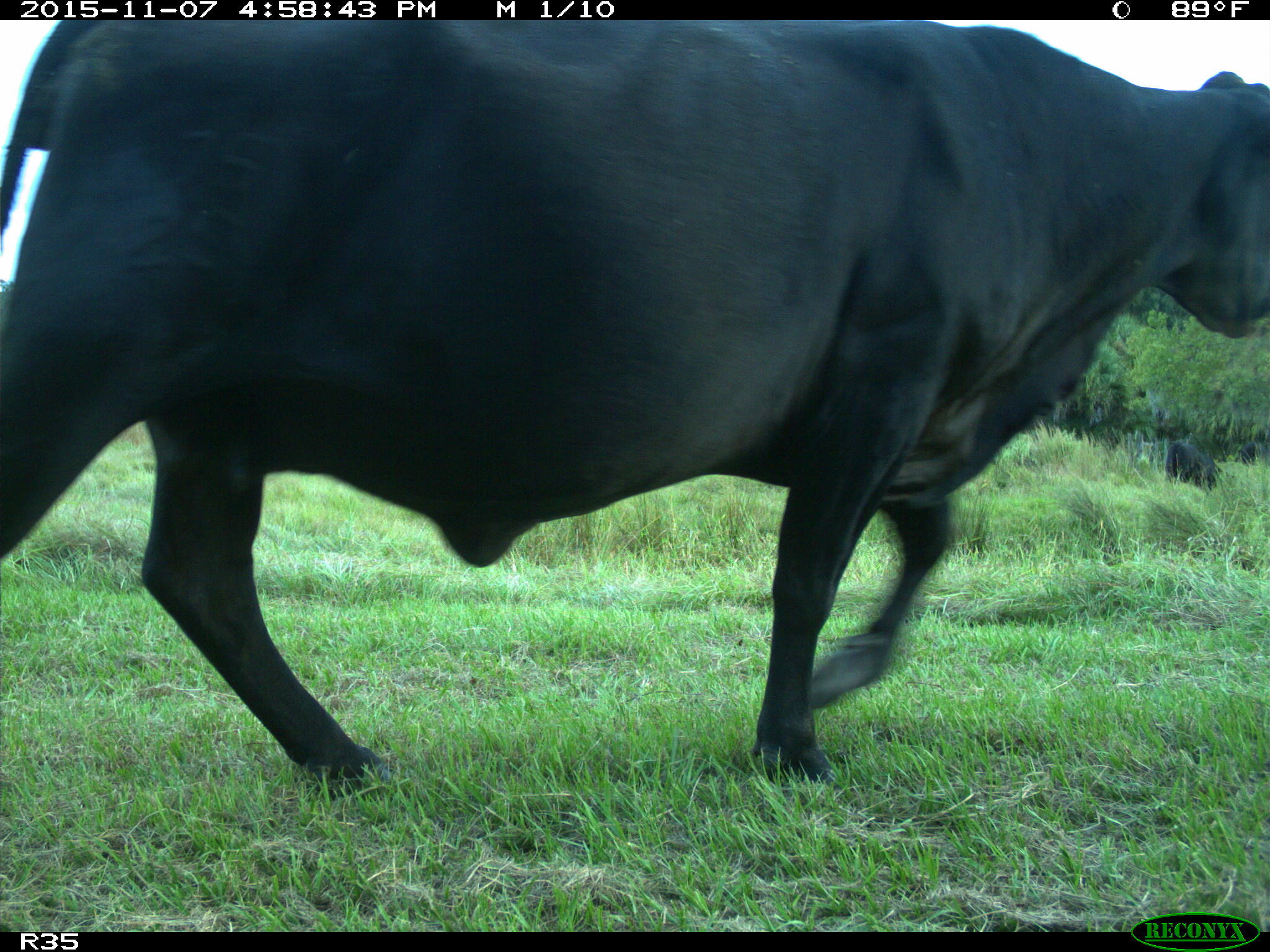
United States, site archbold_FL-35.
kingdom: Animalia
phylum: Chordata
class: Mammalia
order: Artiodactyla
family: Bovidae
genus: Bos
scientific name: Bos taurus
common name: domestic cow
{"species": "Bos taurus (domestic cow)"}